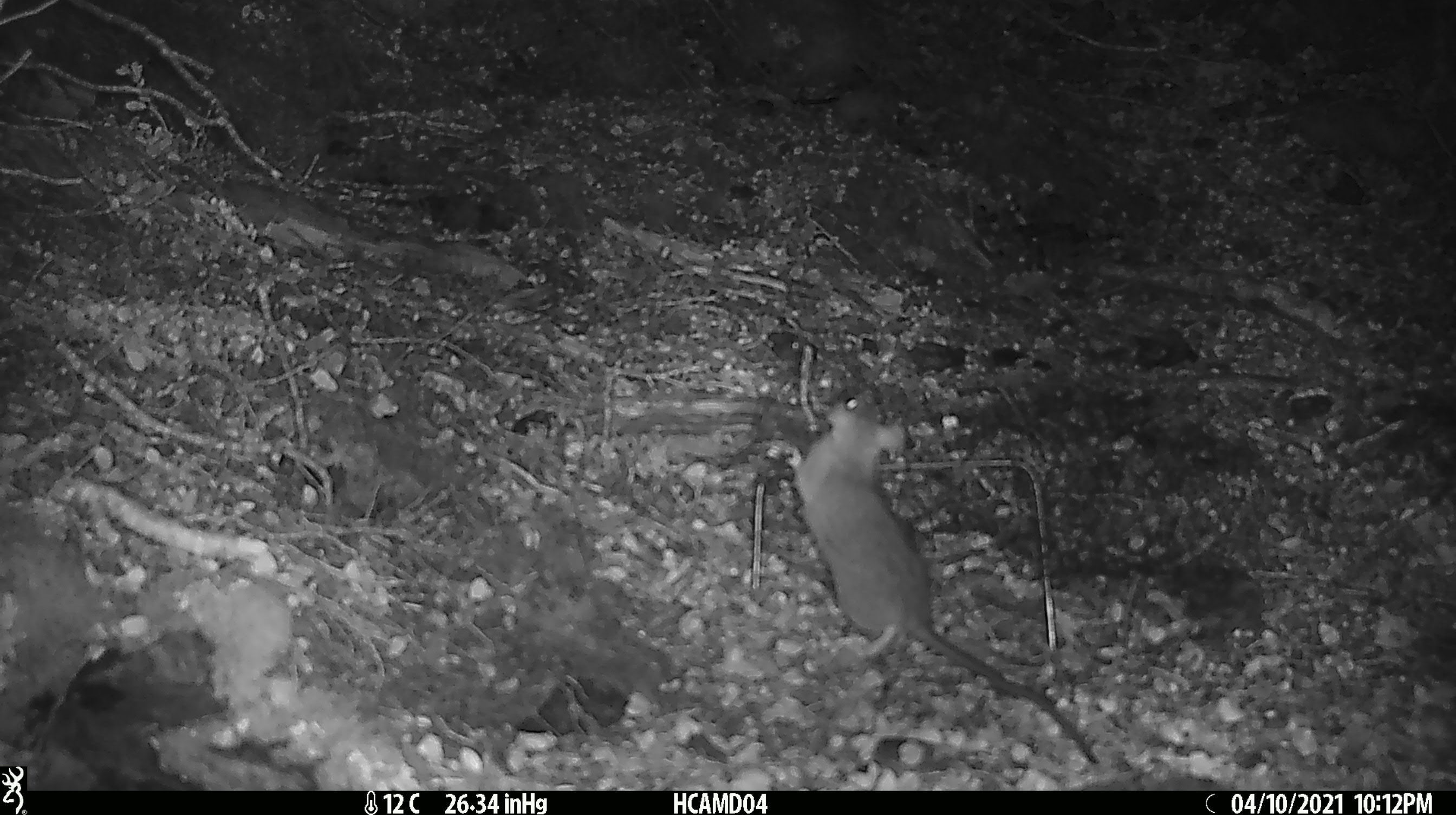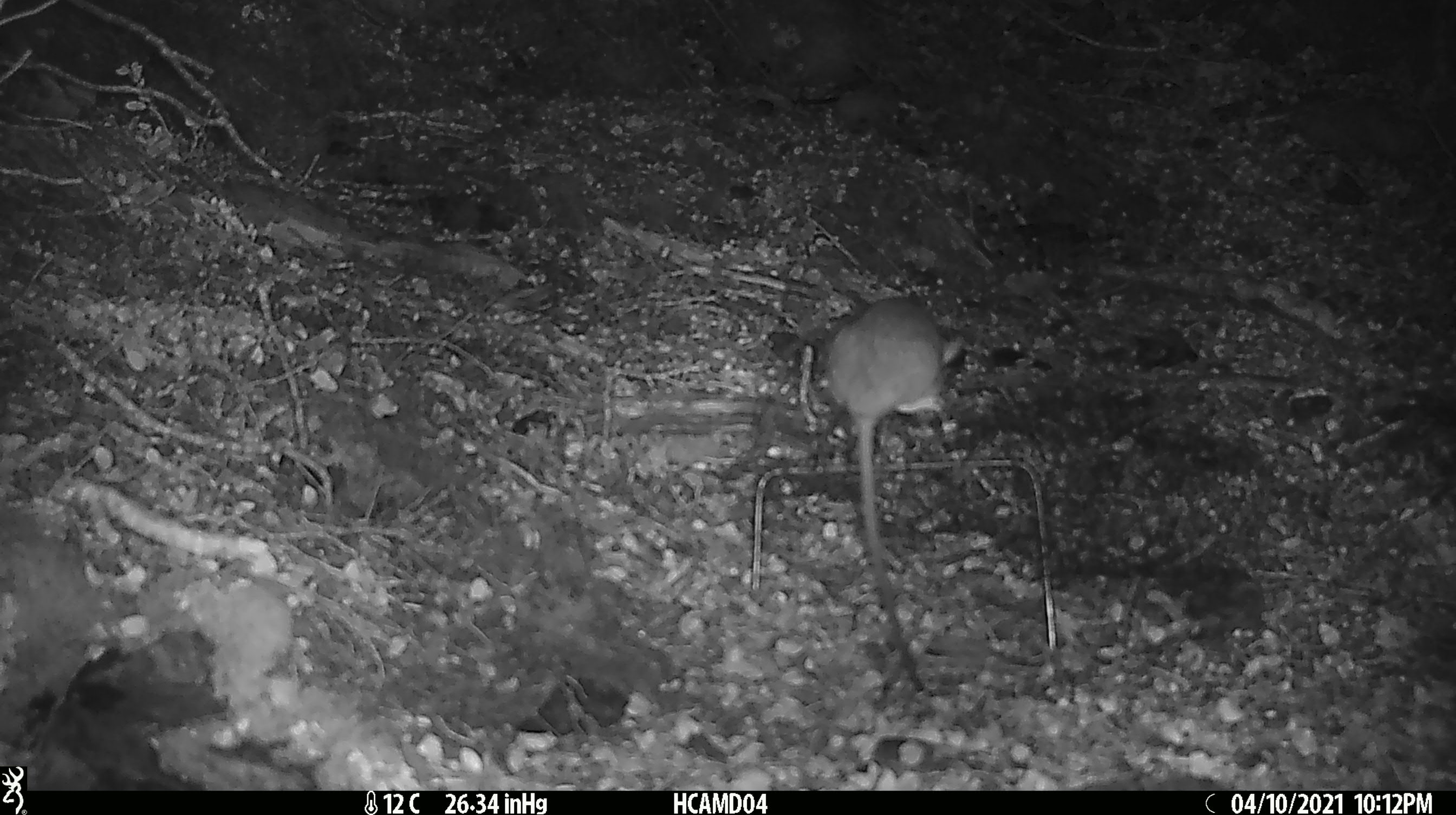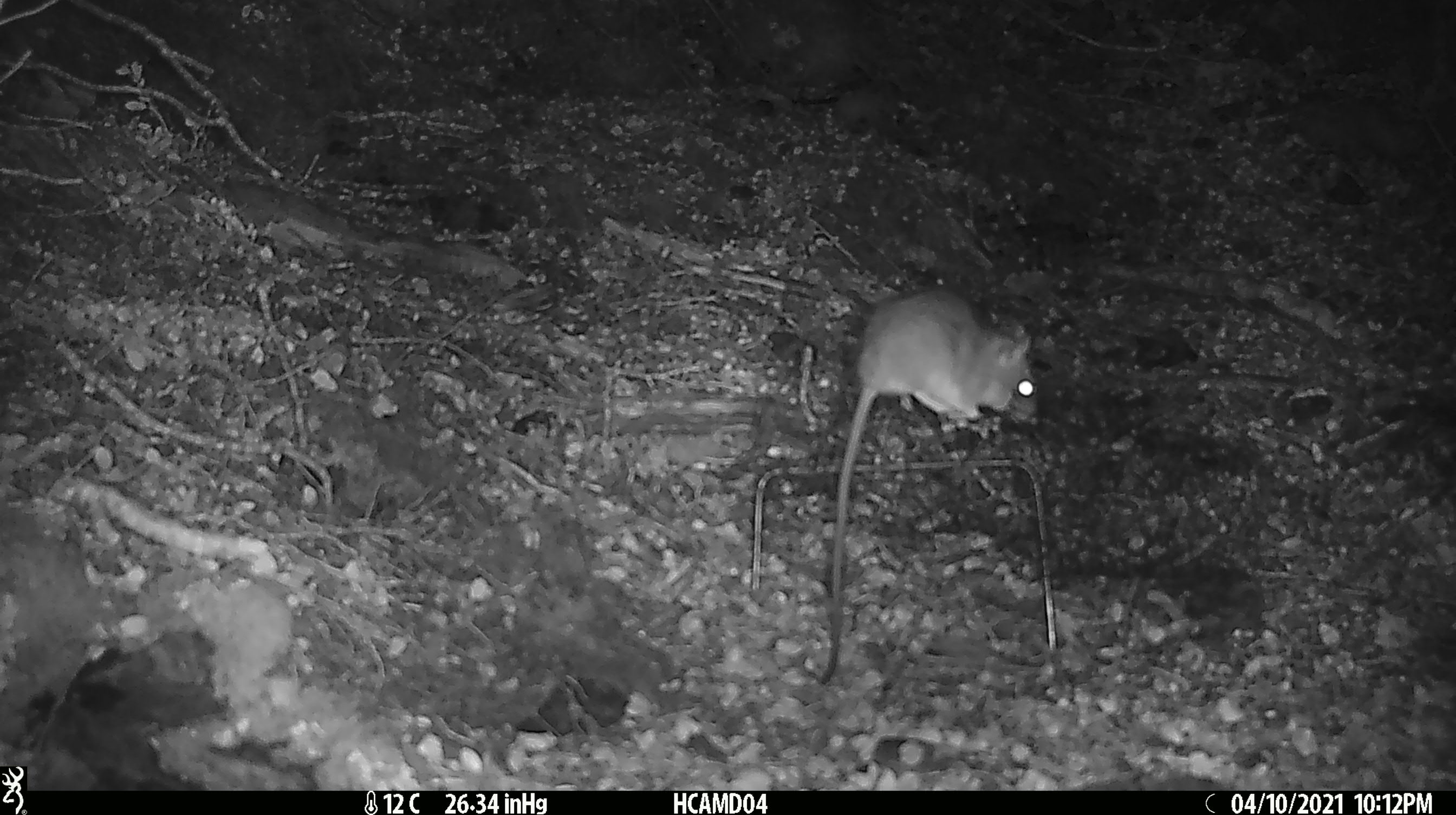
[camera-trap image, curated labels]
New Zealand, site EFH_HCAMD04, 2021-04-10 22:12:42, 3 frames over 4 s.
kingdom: Animalia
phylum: Chordata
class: Mammalia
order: Rodentia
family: Muridae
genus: Rattus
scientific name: Rattus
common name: rat